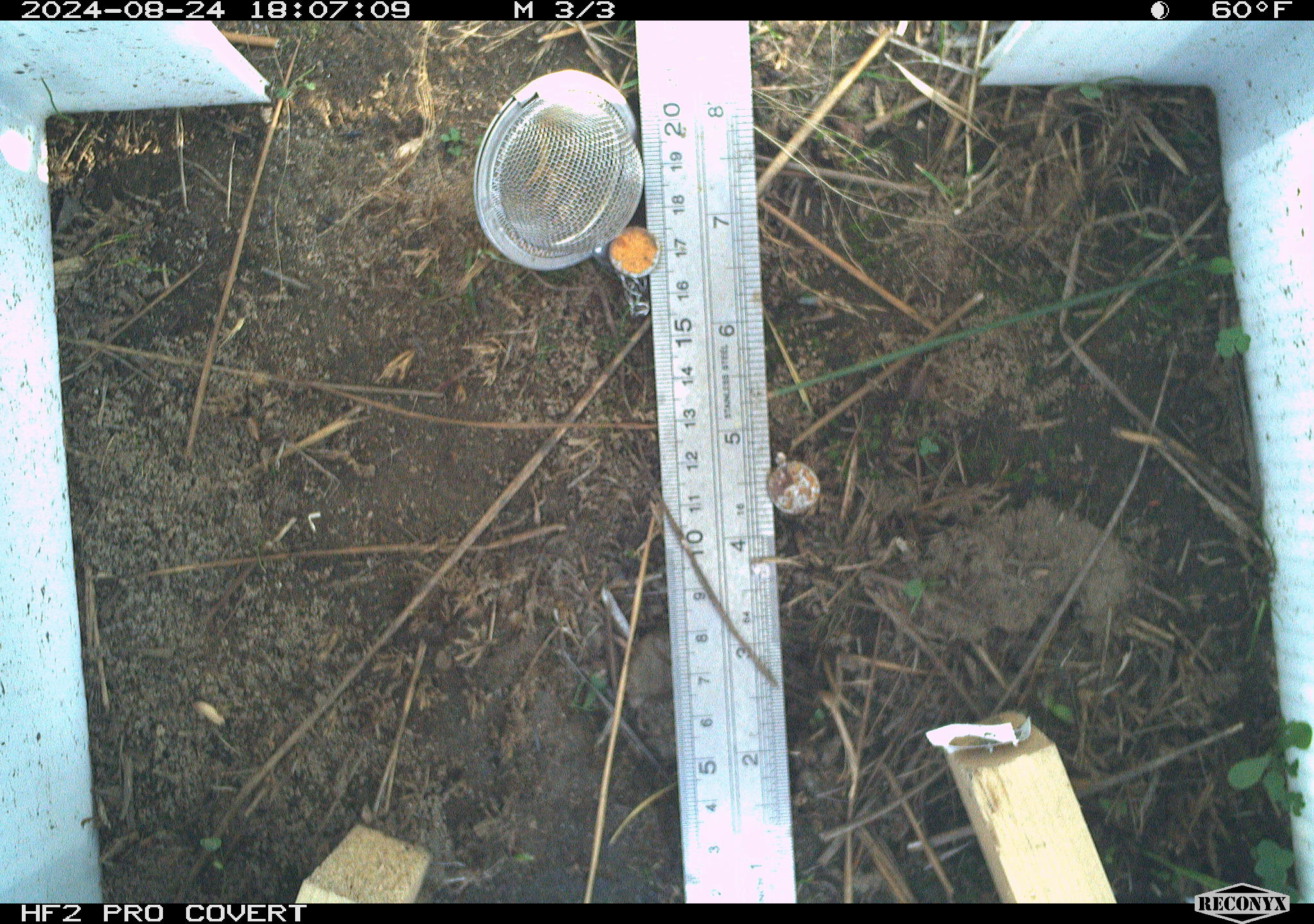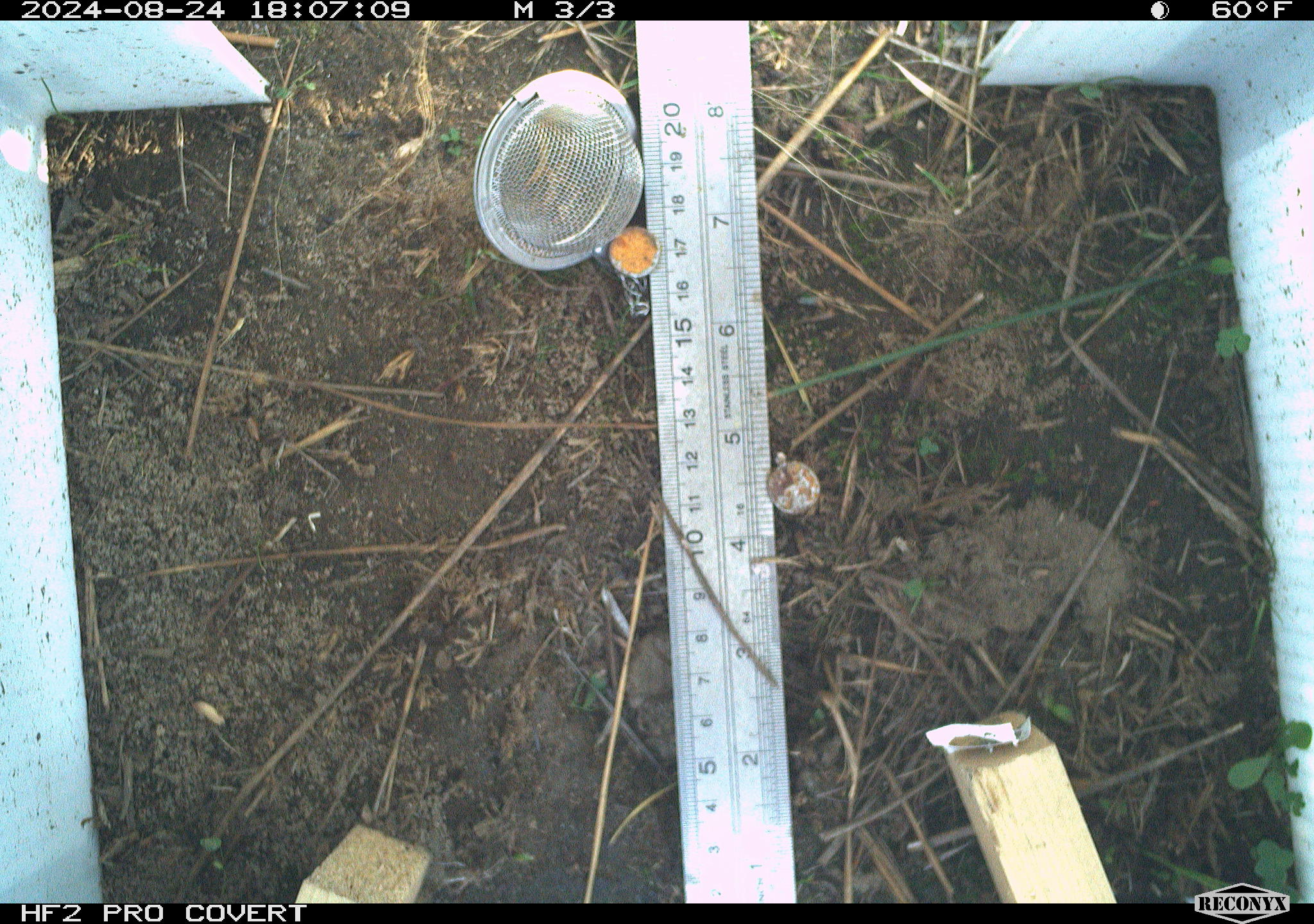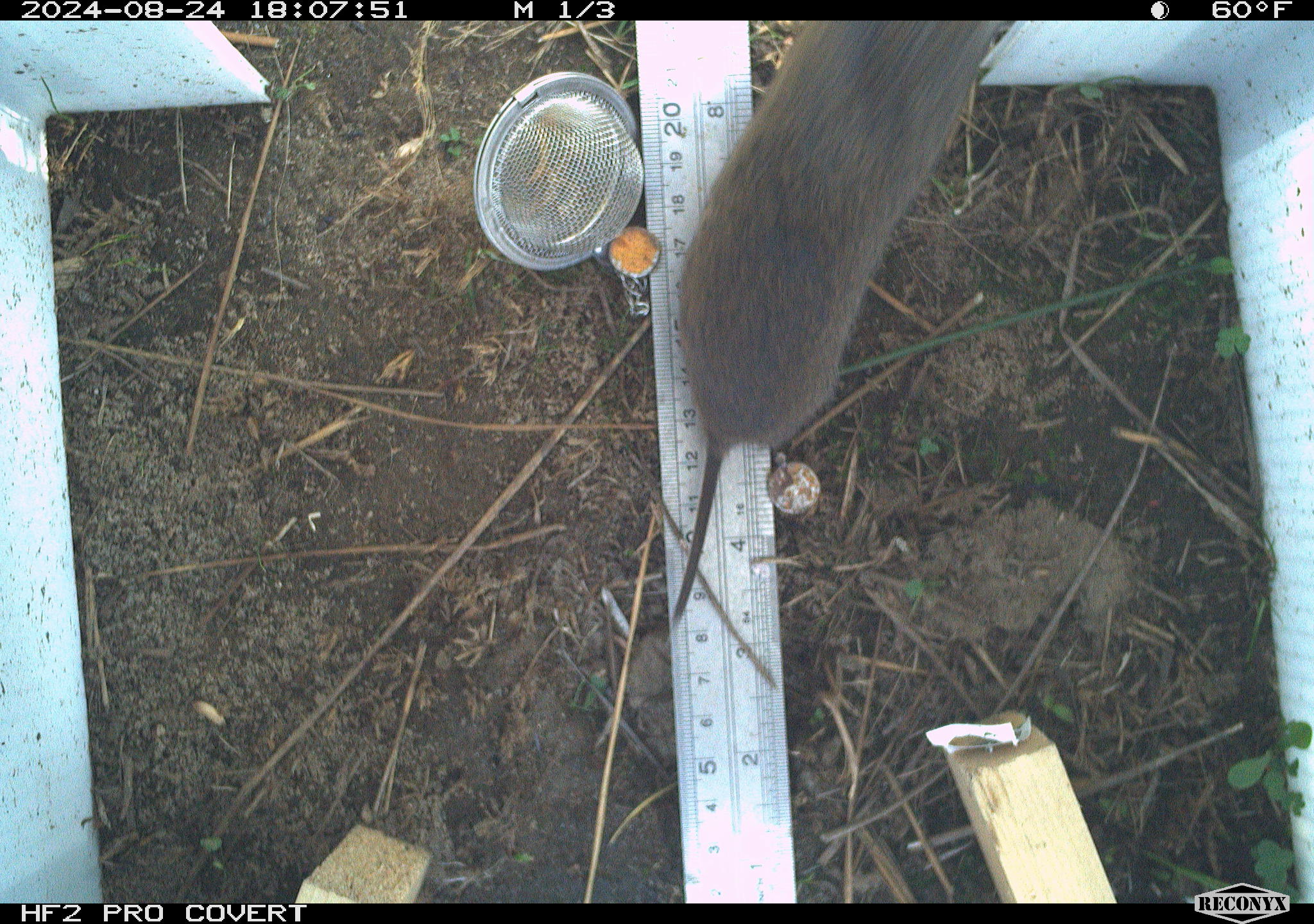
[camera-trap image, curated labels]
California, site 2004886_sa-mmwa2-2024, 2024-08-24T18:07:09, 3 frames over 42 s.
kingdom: Animalia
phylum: Chordata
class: Mammalia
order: Rodentia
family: Cricetidae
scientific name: Arvicolinae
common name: voles, lemmings, and muskrats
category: arvicolinae subfamily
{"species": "arvicolinae subfamily (voles, lemmings, and muskrats) (Arvicolinae)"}